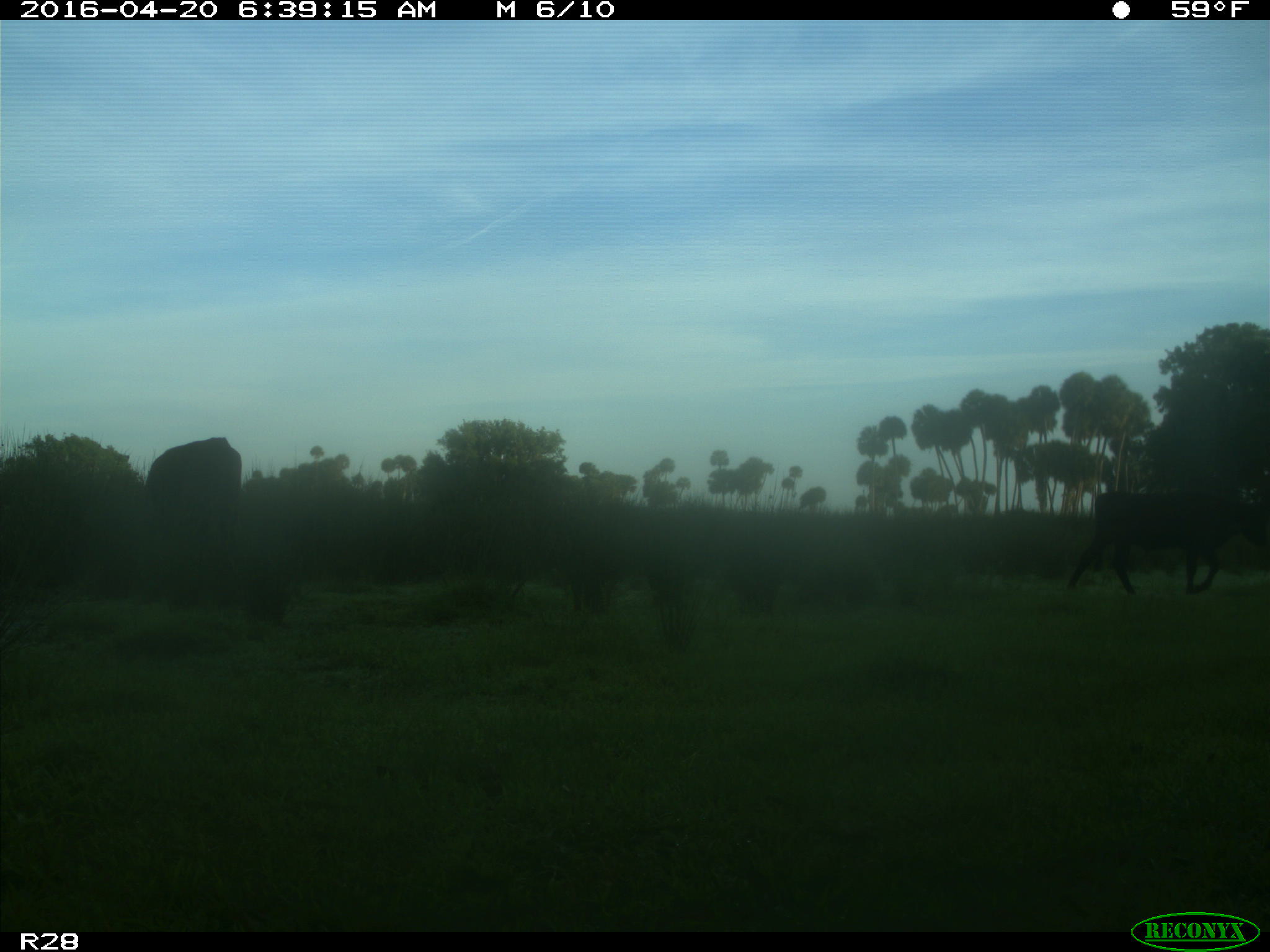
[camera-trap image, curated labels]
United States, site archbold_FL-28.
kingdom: Animalia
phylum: Chordata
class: Mammalia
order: Artiodactyla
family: Bovidae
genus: Bos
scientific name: Bos taurus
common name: domestic cow